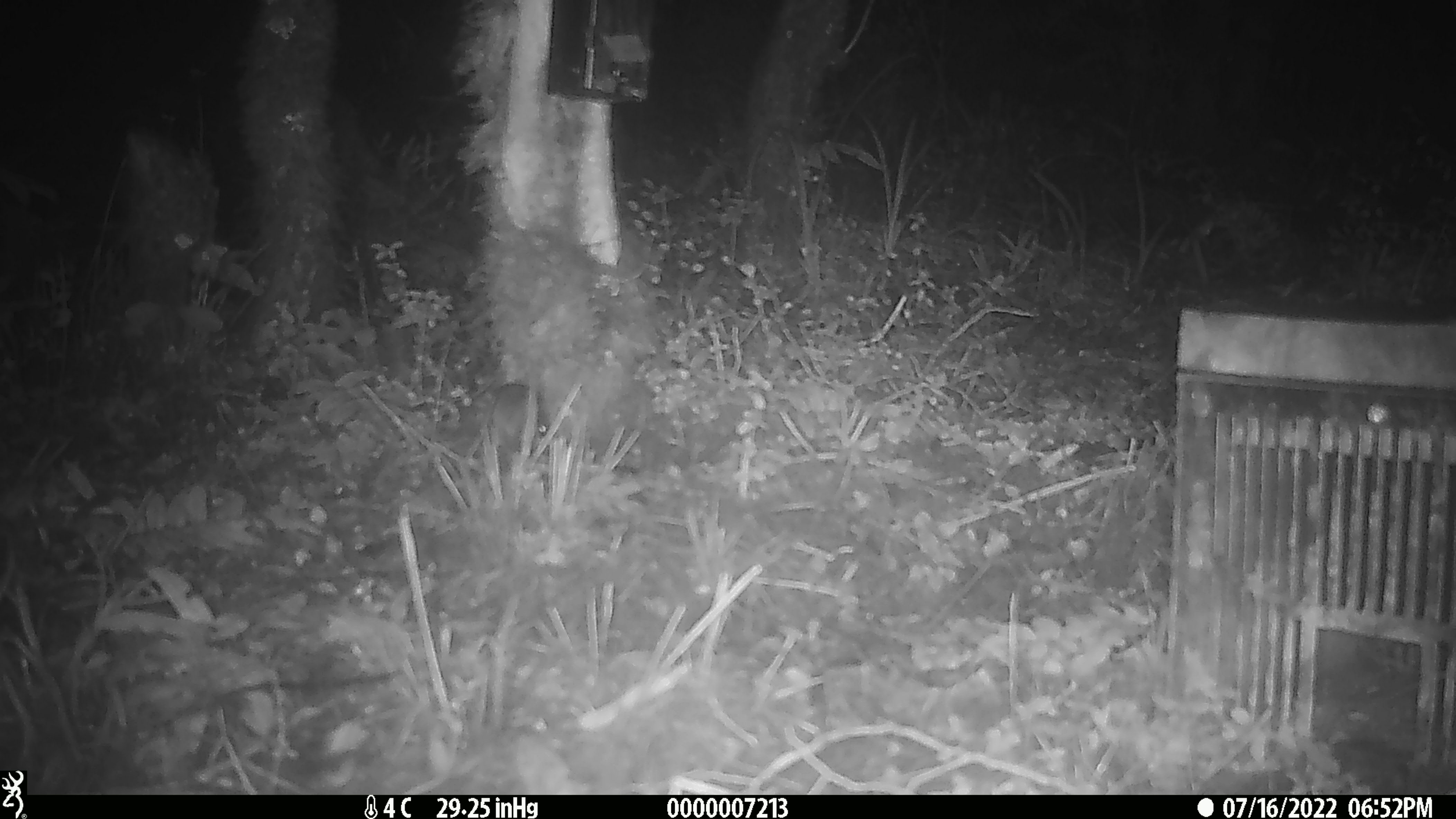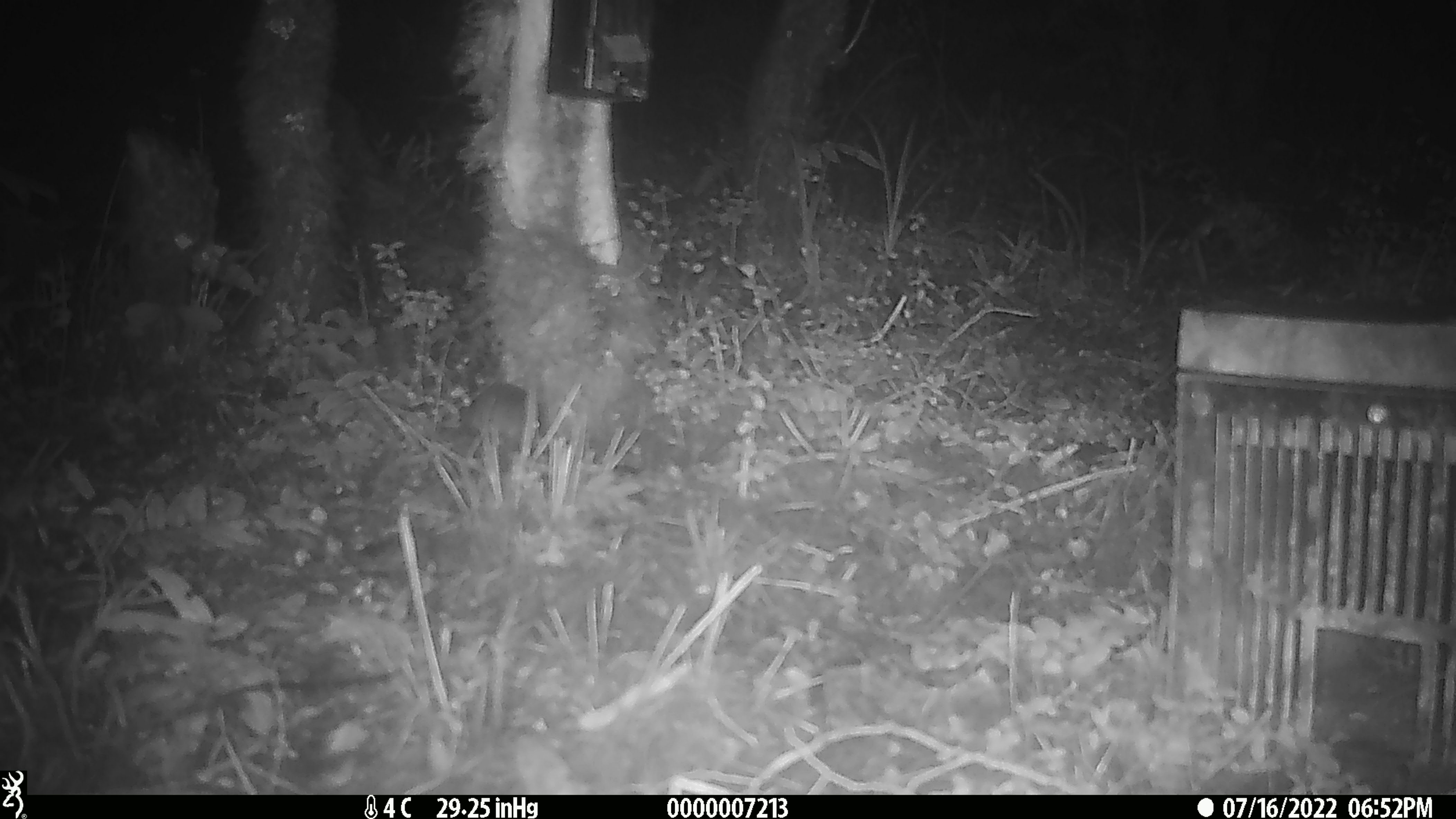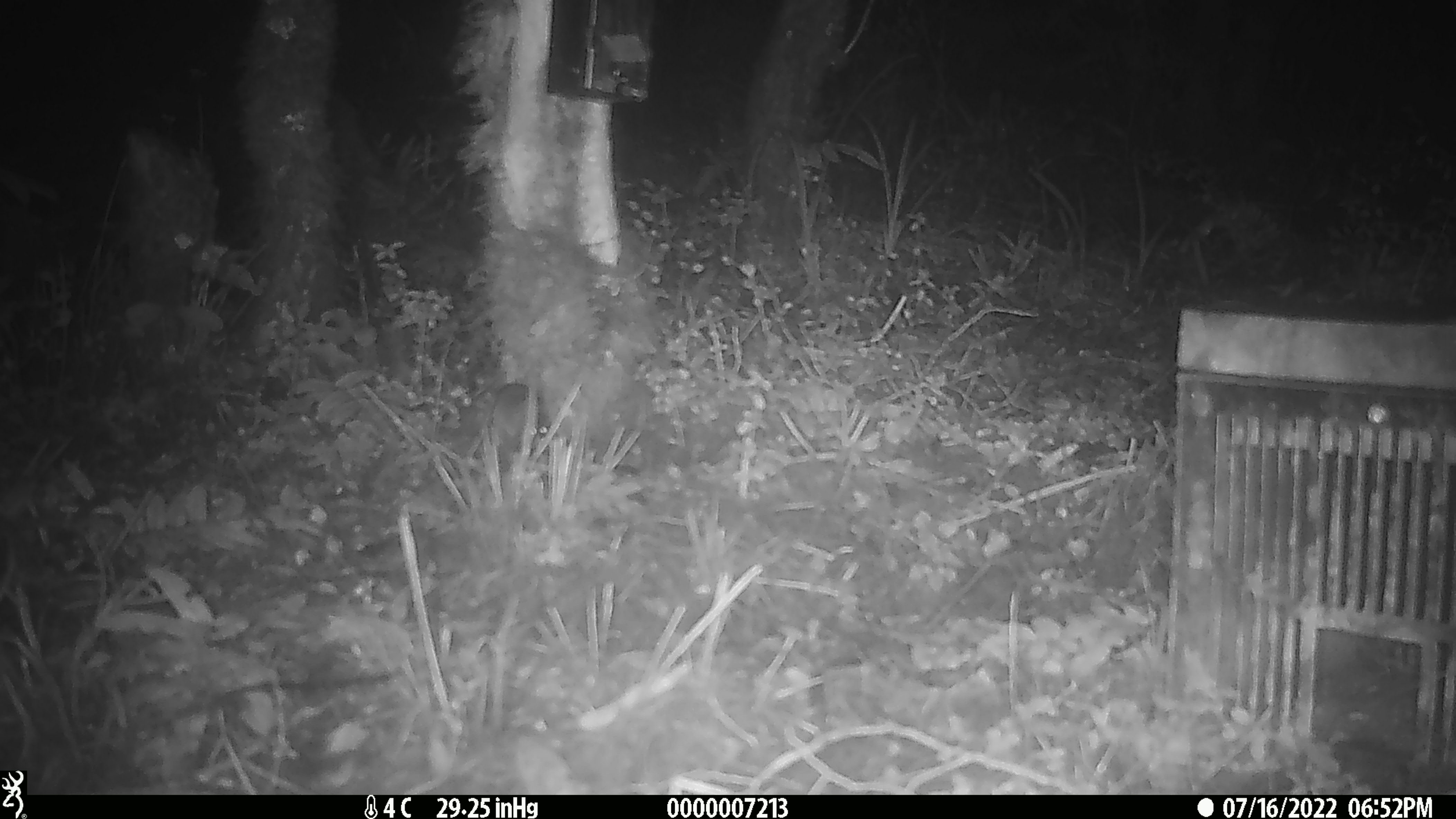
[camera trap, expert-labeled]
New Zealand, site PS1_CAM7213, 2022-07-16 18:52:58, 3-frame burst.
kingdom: Animalia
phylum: Chordata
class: Mammalia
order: Rodentia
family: Muridae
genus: Mus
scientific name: Mus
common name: mouse